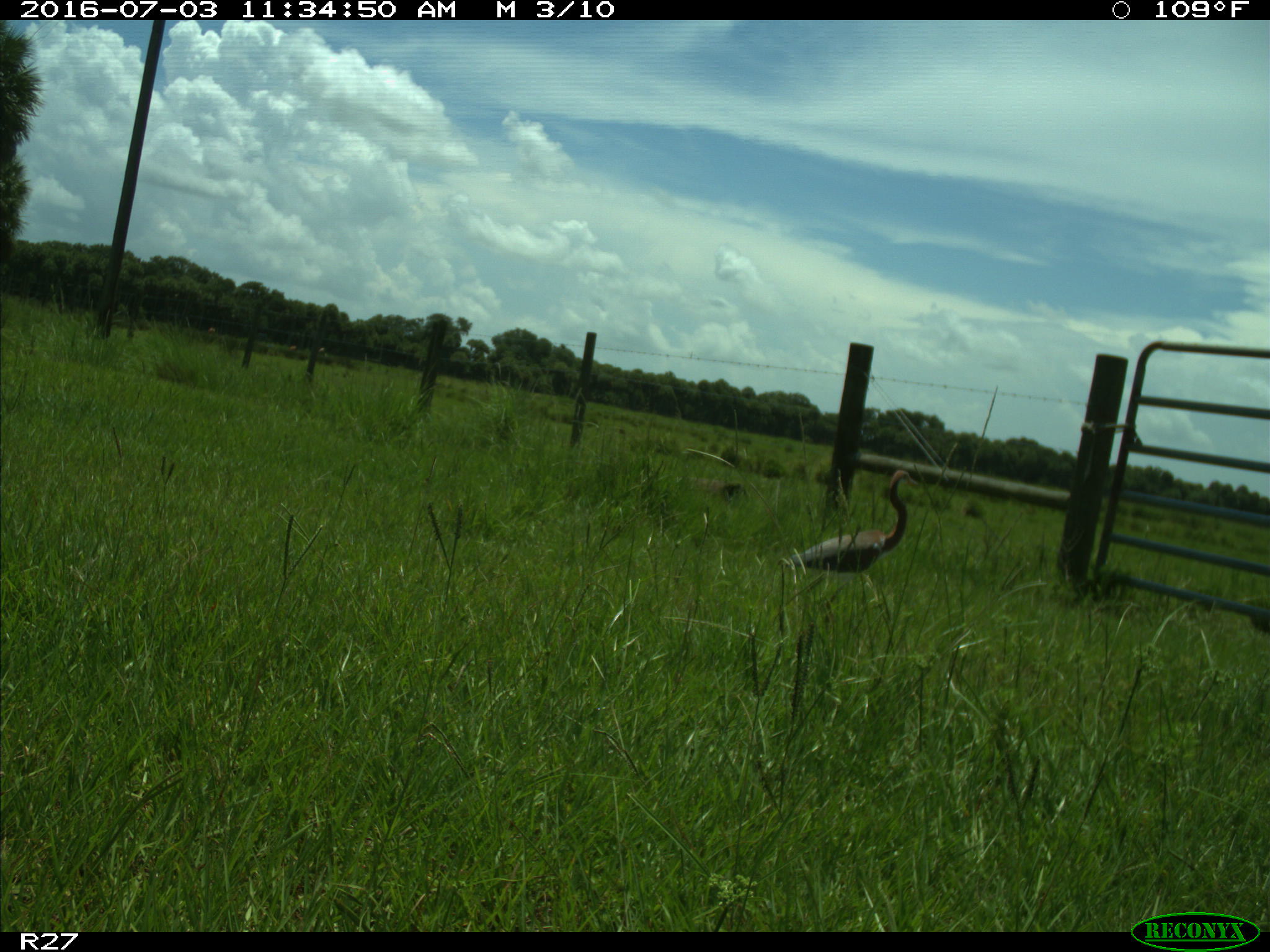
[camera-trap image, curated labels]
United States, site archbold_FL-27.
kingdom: Animalia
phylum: Chordata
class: Aves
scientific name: Aves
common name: birds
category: unidentified bird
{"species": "unidentified bird (birds) (Aves)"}